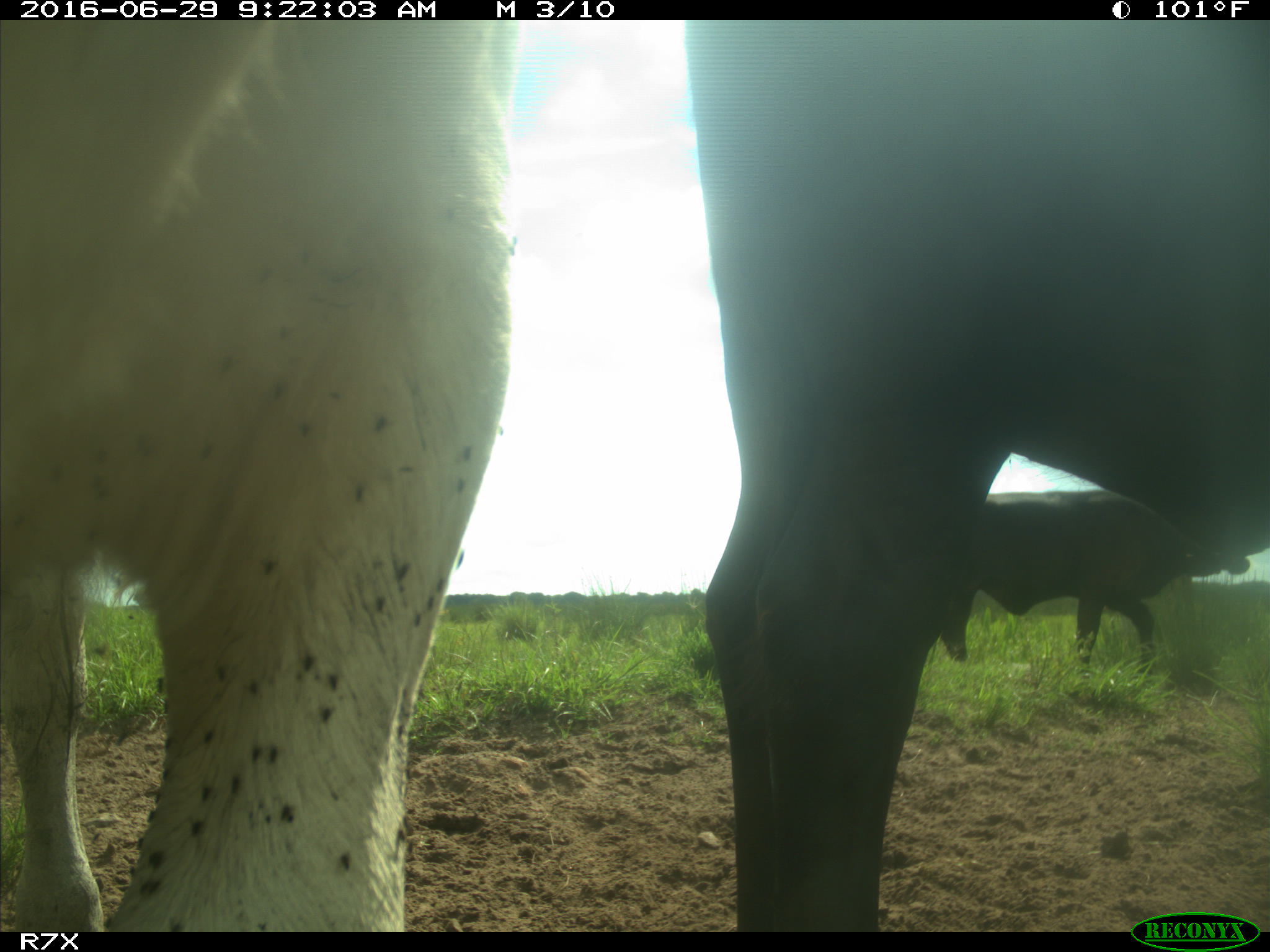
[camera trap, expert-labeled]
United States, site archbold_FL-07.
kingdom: Animalia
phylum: Chordata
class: Mammalia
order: Artiodactyla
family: Bovidae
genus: Bos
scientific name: Bos taurus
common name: domestic cow